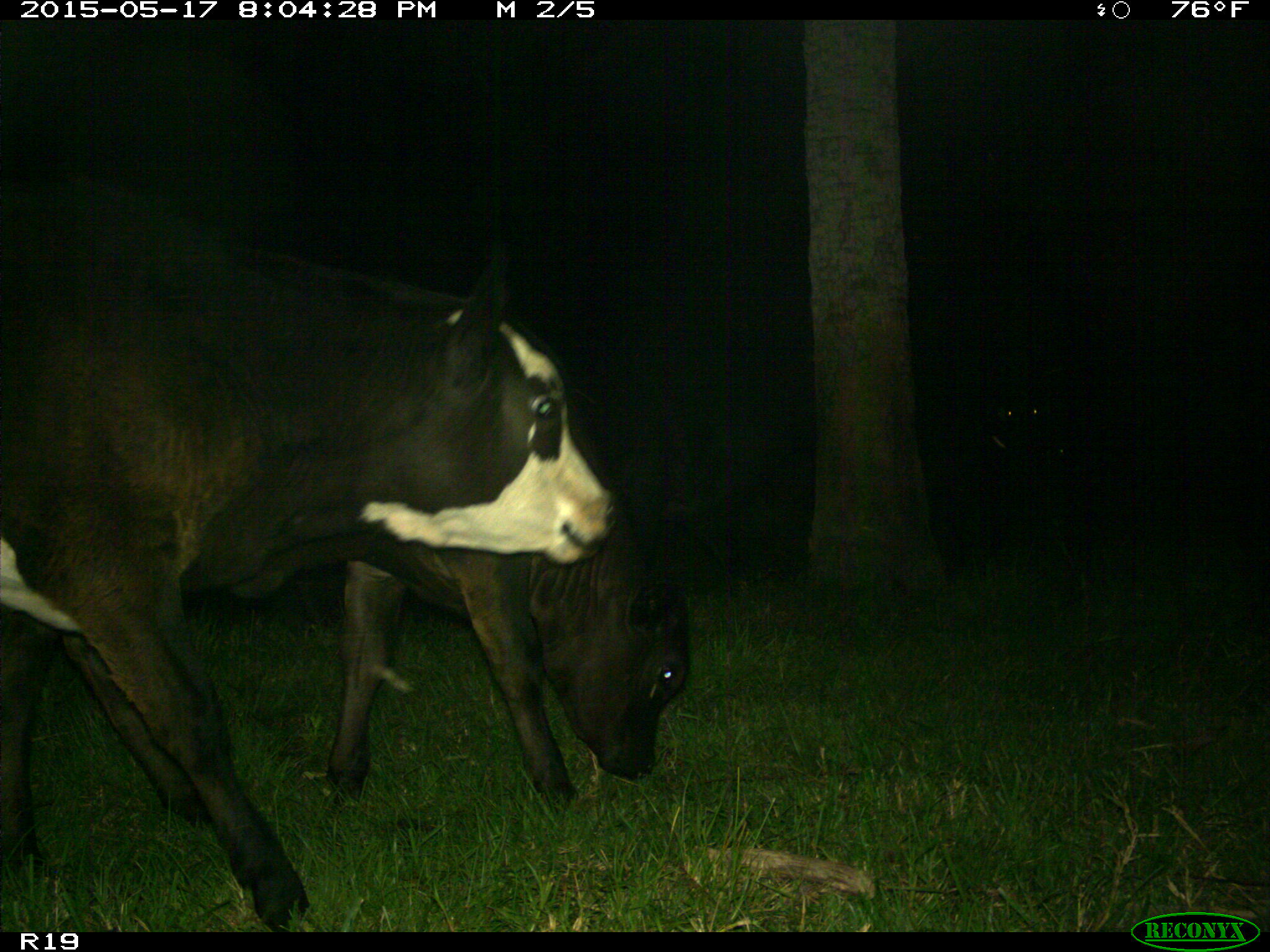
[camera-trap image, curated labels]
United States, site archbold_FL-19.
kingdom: Animalia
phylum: Chordata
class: Mammalia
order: Artiodactyla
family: Bovidae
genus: Bos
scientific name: Bos taurus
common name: domestic cow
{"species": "Bos taurus (domestic cow)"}